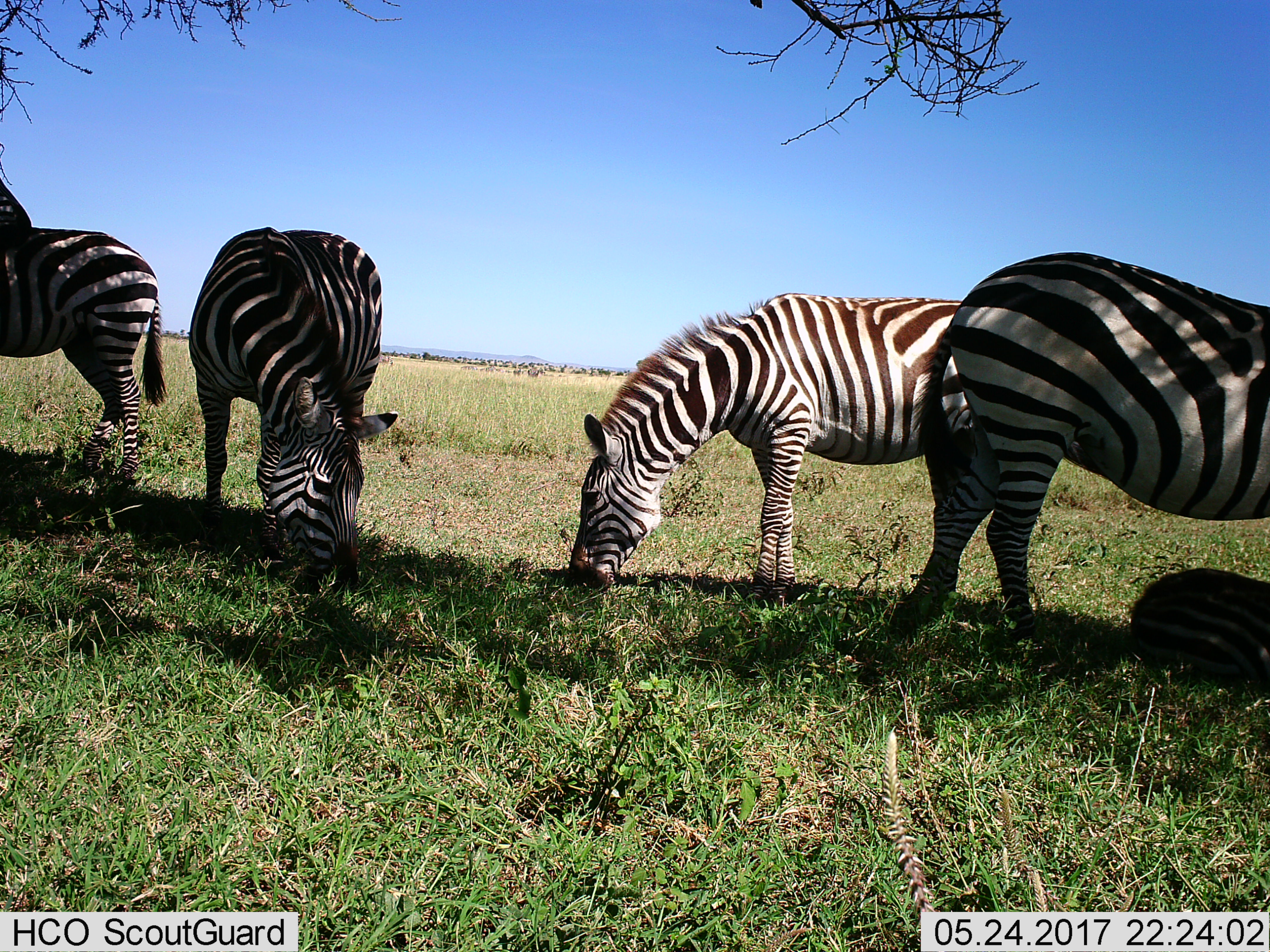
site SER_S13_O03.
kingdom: Animalia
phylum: Chordata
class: Mammalia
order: Perissodactyla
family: Equidae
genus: Equus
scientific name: Equus quagga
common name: plains zebra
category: zebraplains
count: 5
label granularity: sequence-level